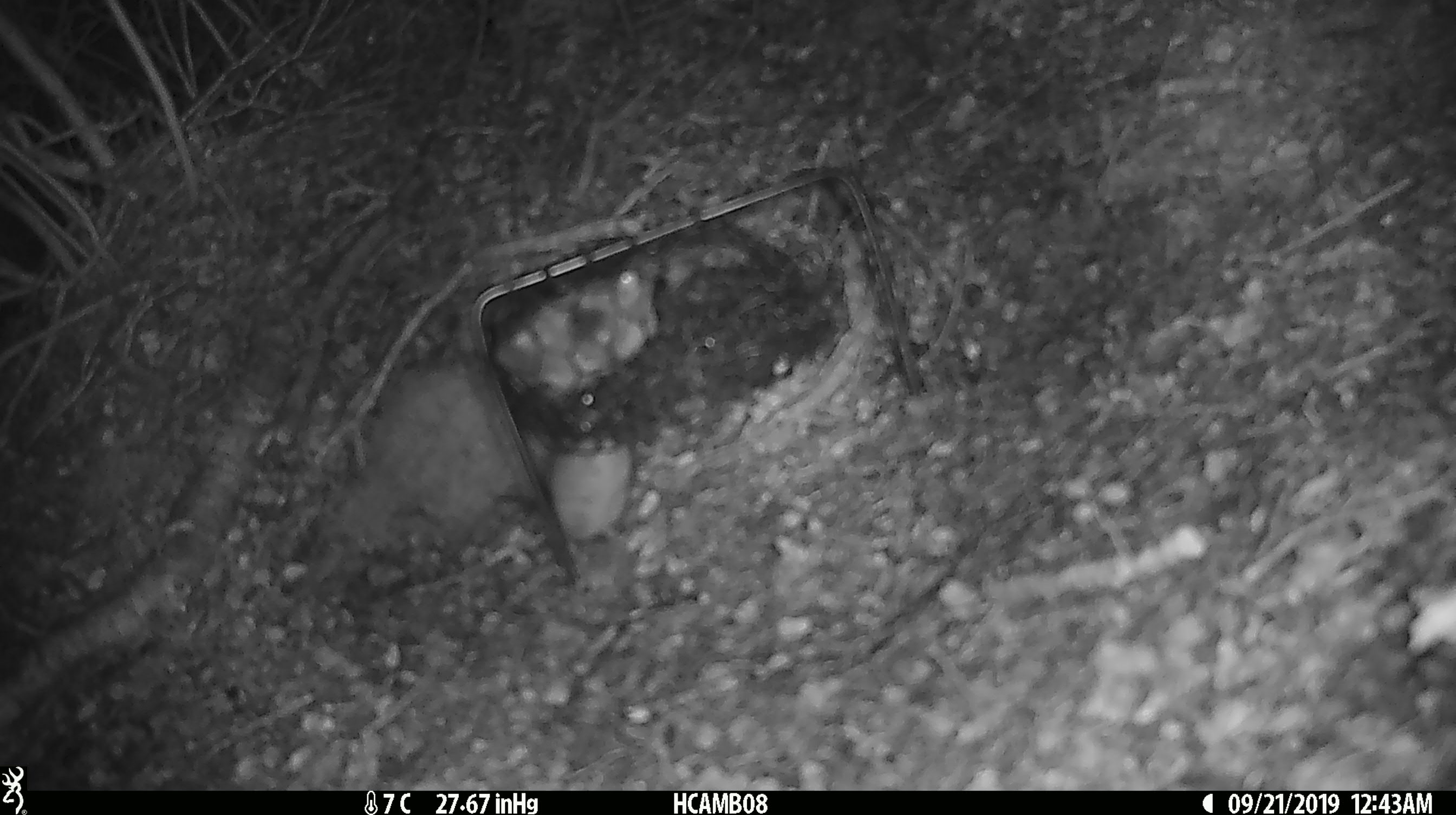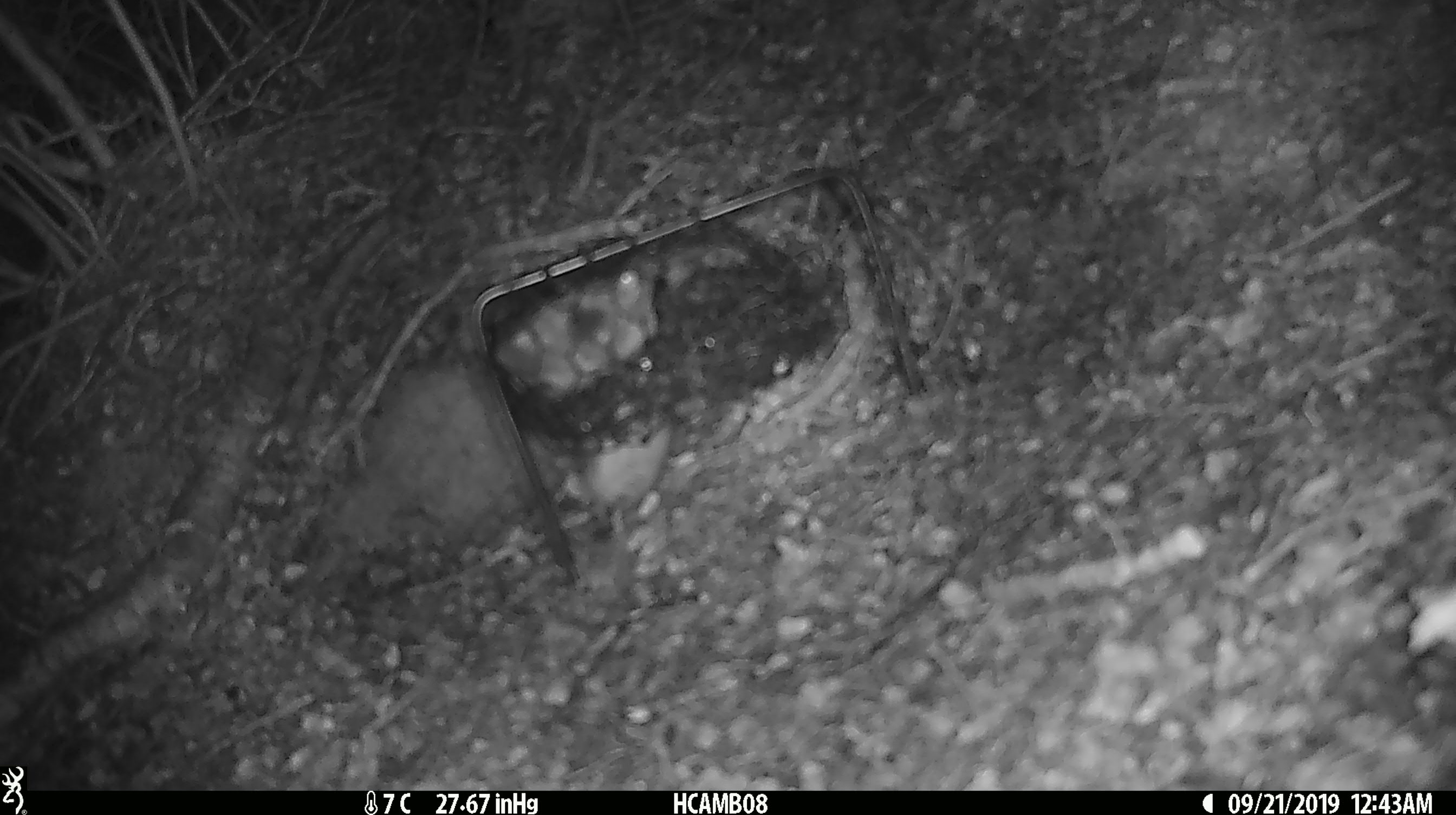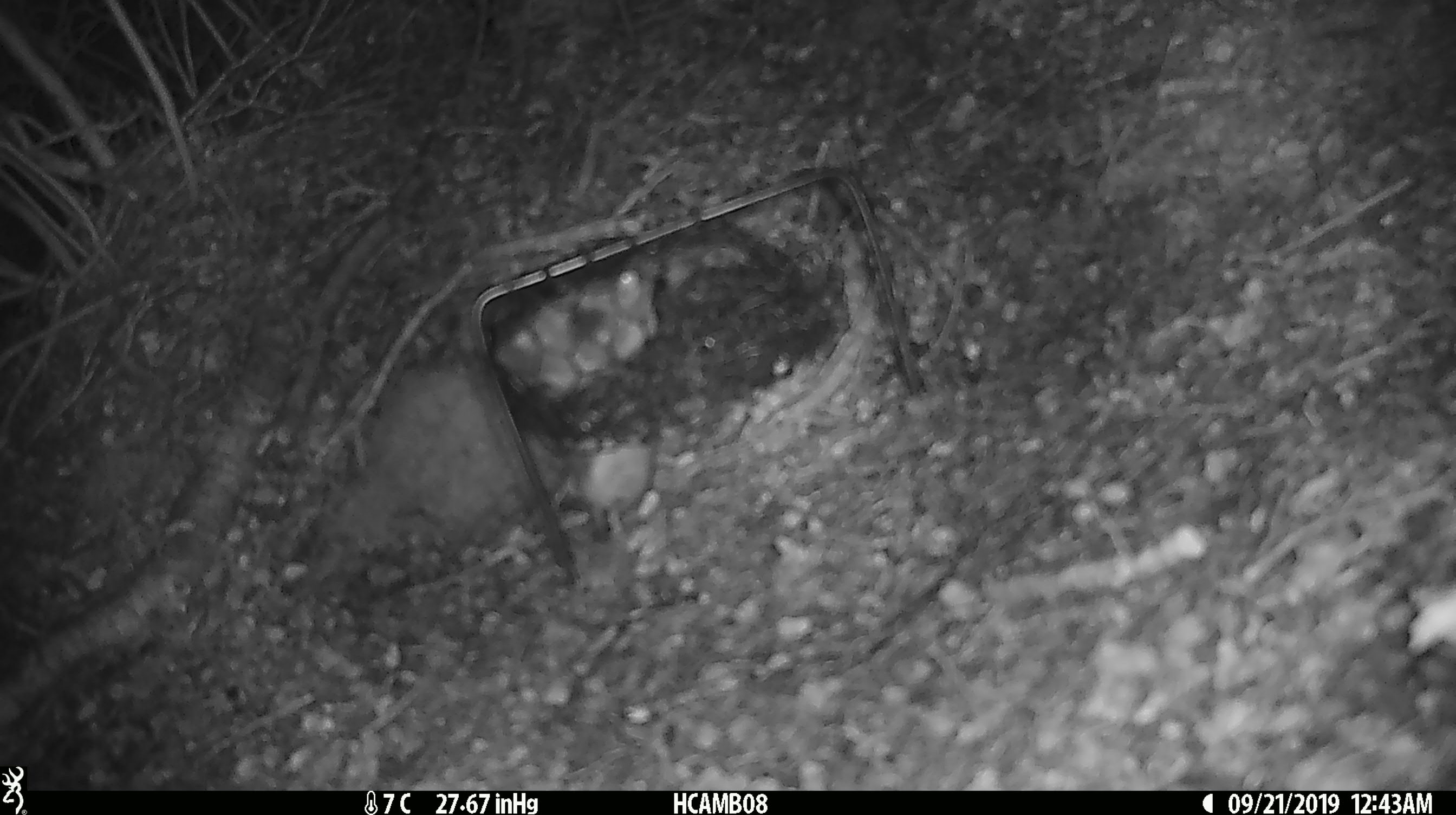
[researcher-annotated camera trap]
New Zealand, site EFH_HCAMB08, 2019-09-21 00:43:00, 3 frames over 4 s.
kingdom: Animalia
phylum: Chordata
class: Mammalia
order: Rodentia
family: Muridae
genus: Mus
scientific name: Mus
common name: mouse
Mouse (Mus).